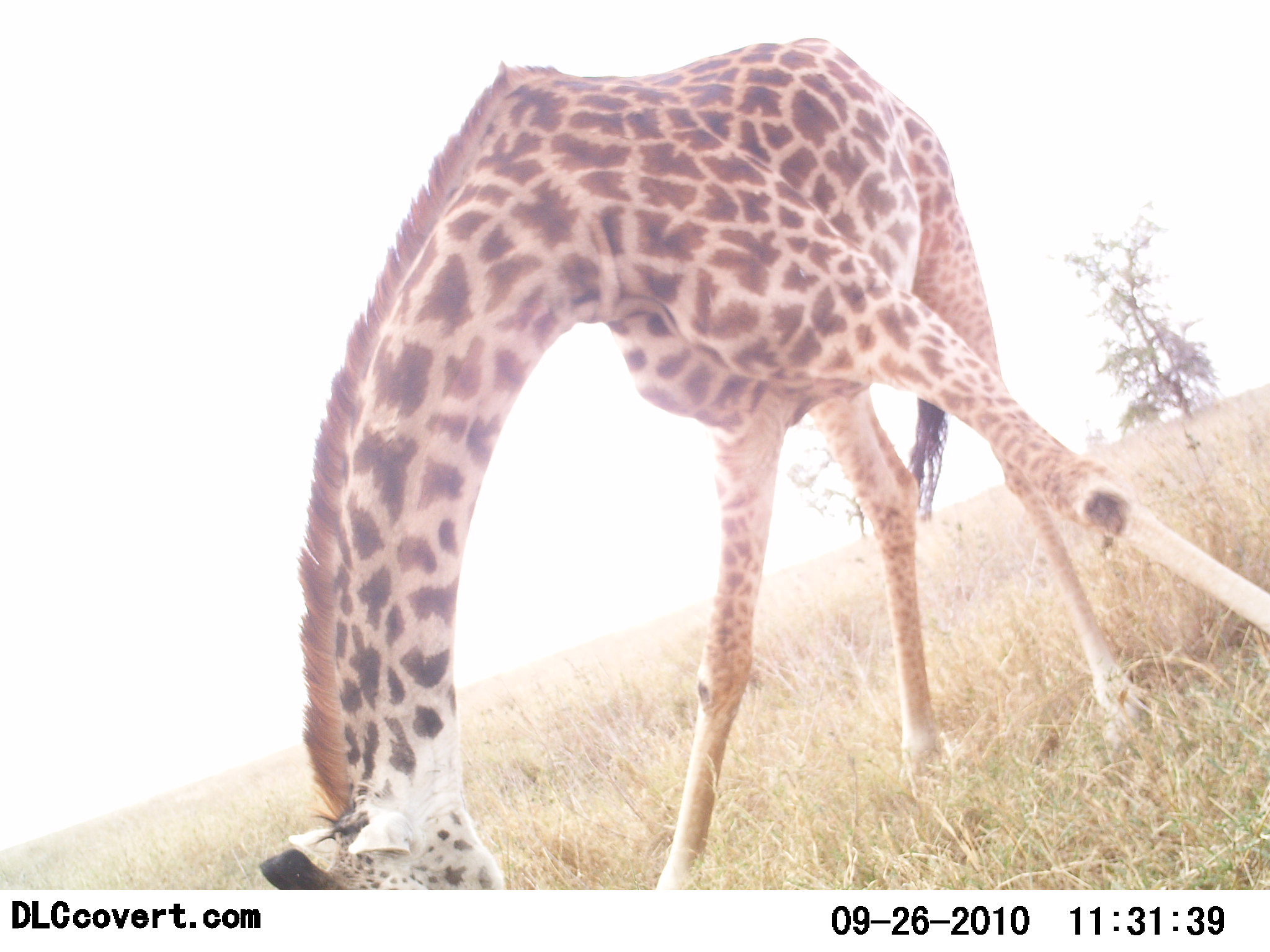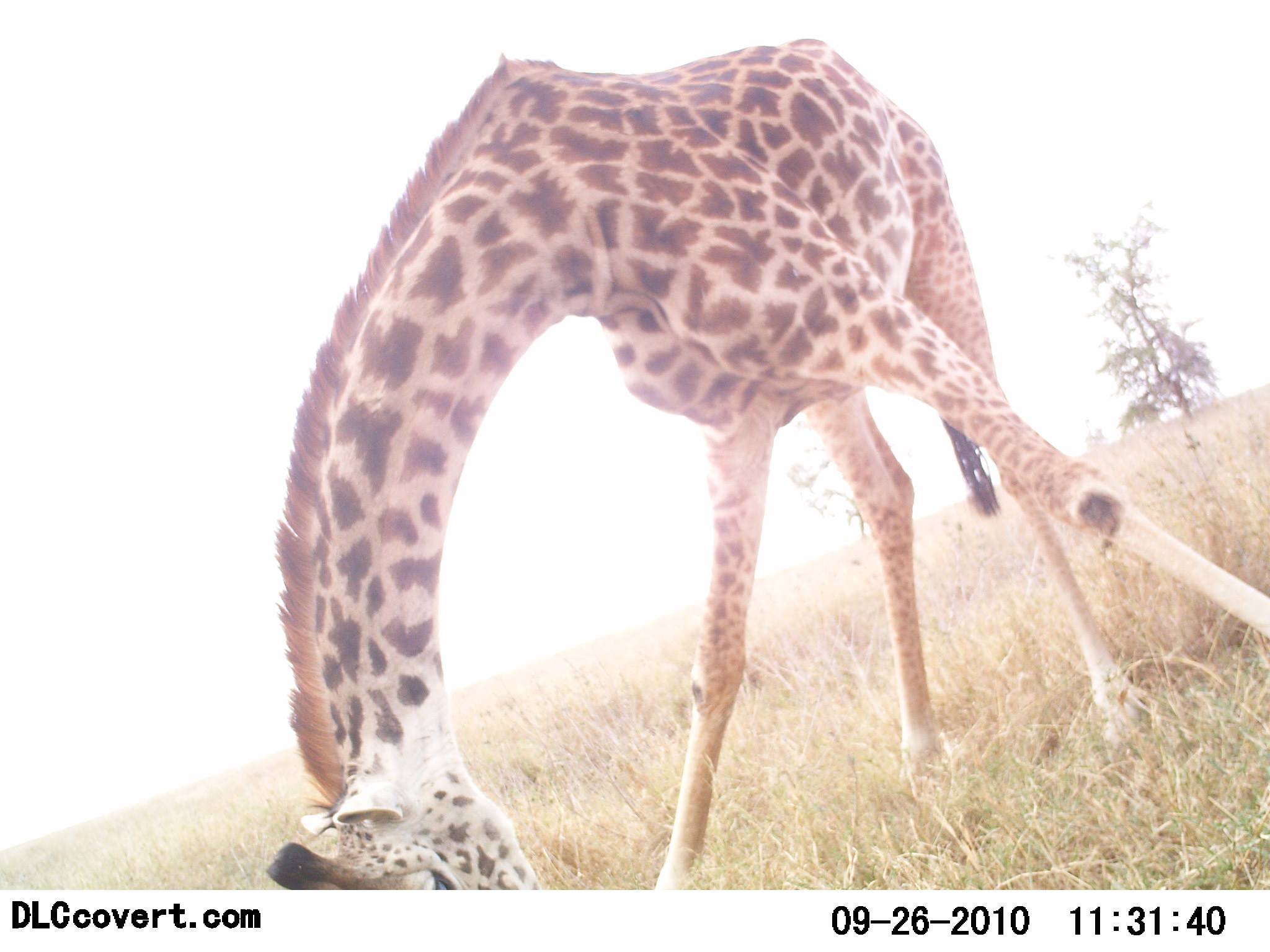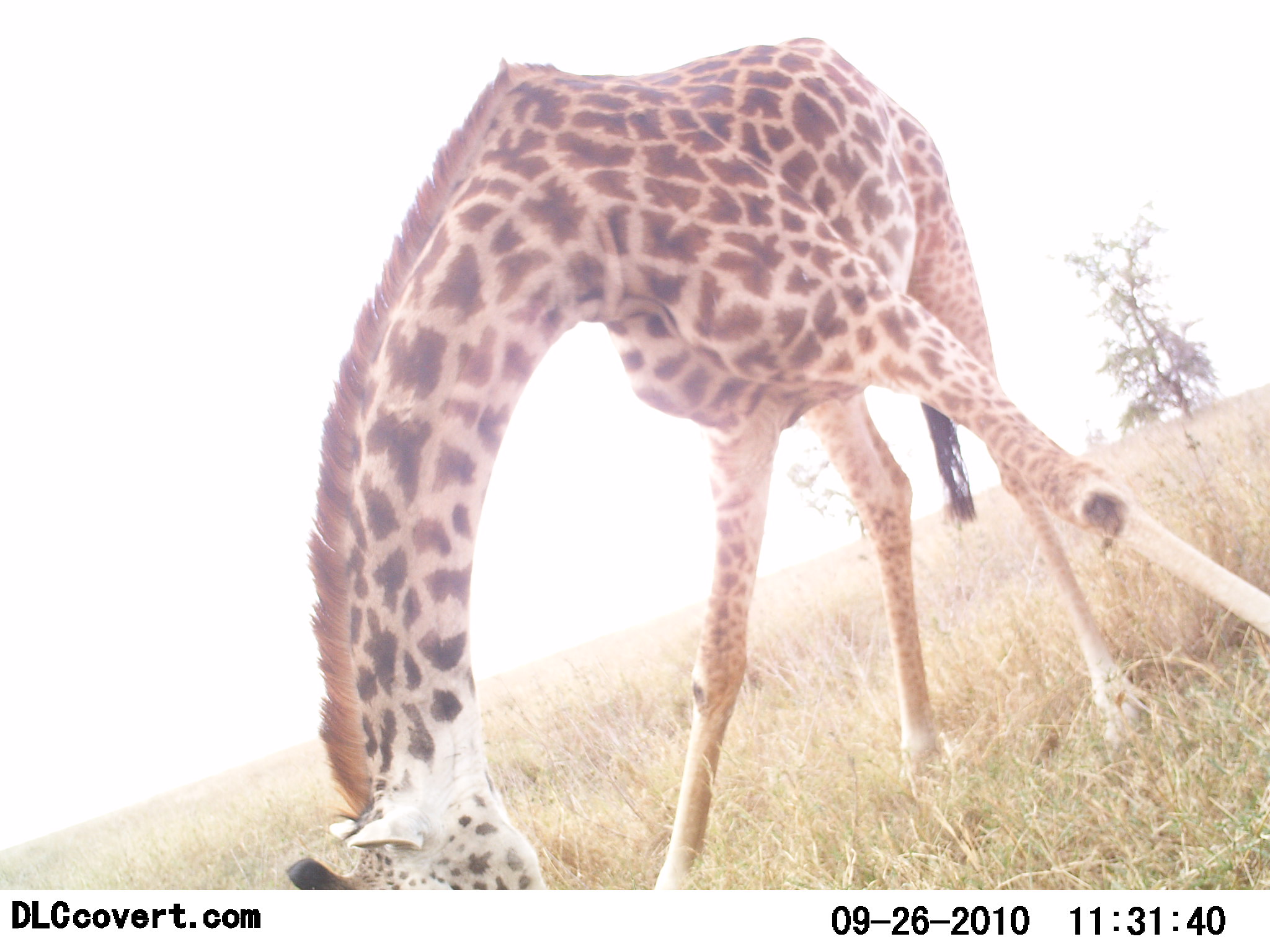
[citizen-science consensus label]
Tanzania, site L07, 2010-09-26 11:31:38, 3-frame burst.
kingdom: Animalia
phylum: Chordata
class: Mammalia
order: Artiodactyla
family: Giraffidae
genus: Giraffa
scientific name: Giraffa camelopardalis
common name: giraffe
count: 1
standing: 15%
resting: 0%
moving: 0%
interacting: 0%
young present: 0%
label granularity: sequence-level